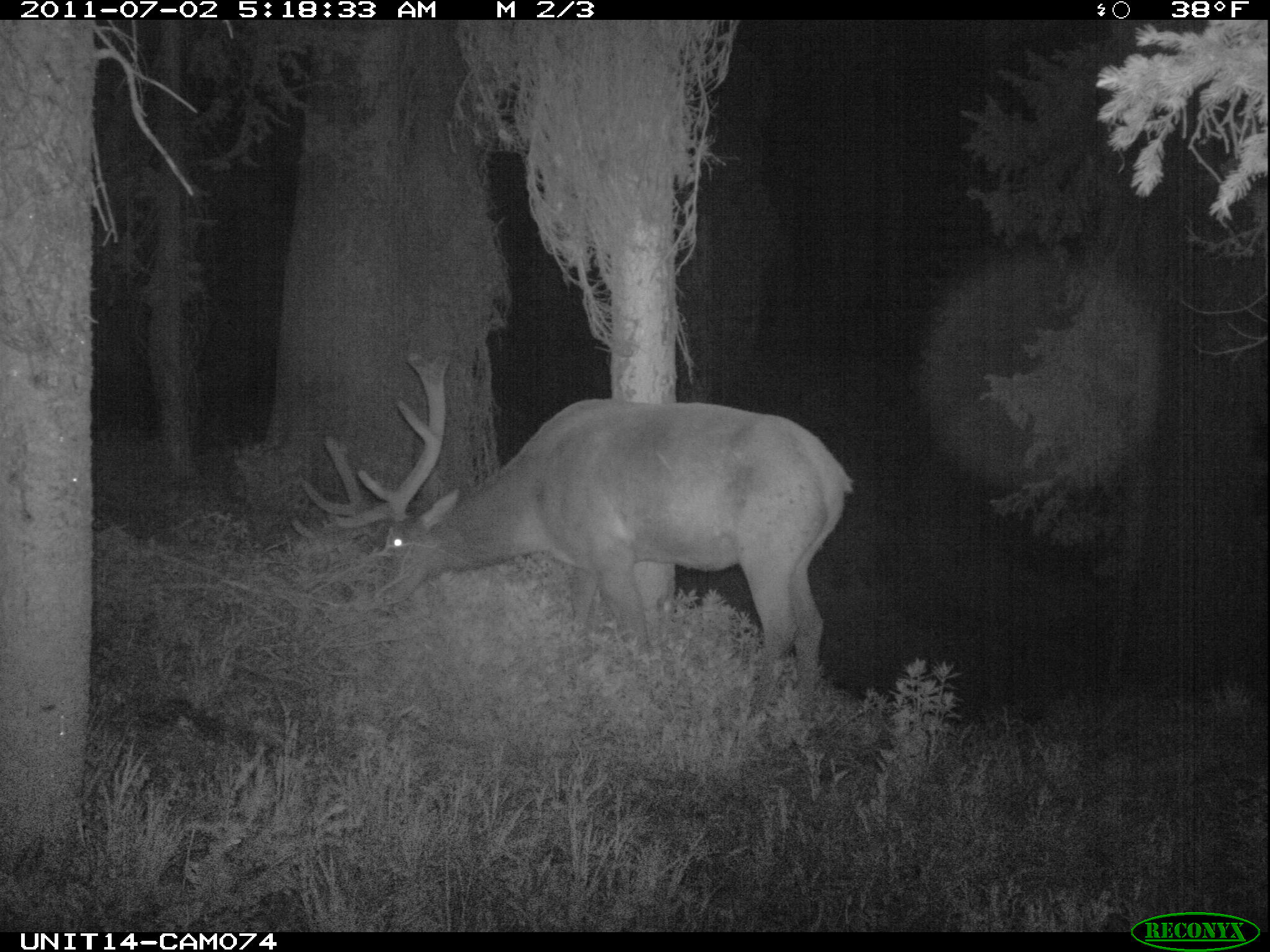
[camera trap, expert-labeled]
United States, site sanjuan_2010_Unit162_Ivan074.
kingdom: Animalia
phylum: Chordata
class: Mammalia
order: Artiodactyla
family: Cervidae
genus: Cervus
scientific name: Cervus elaphus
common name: red deer